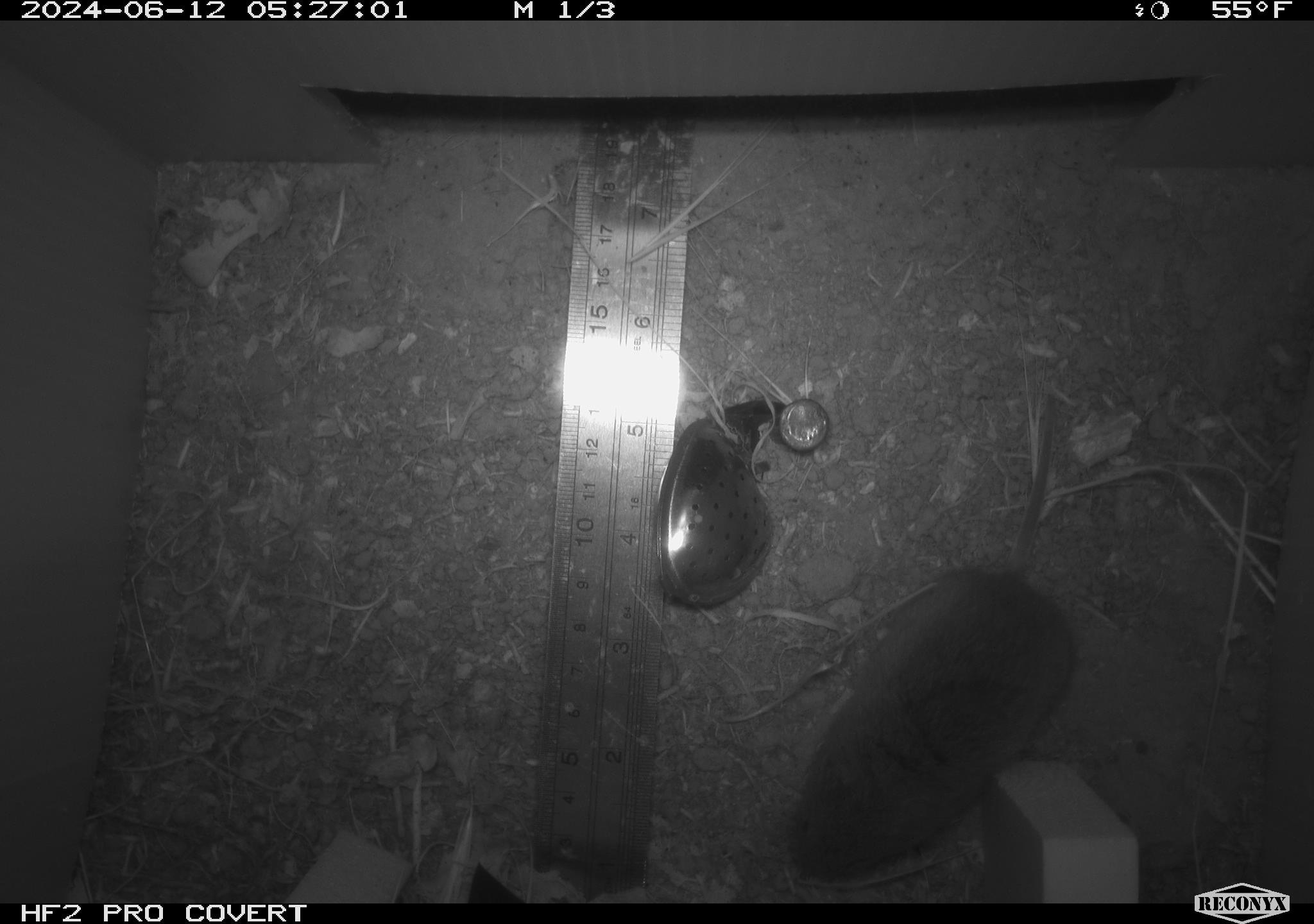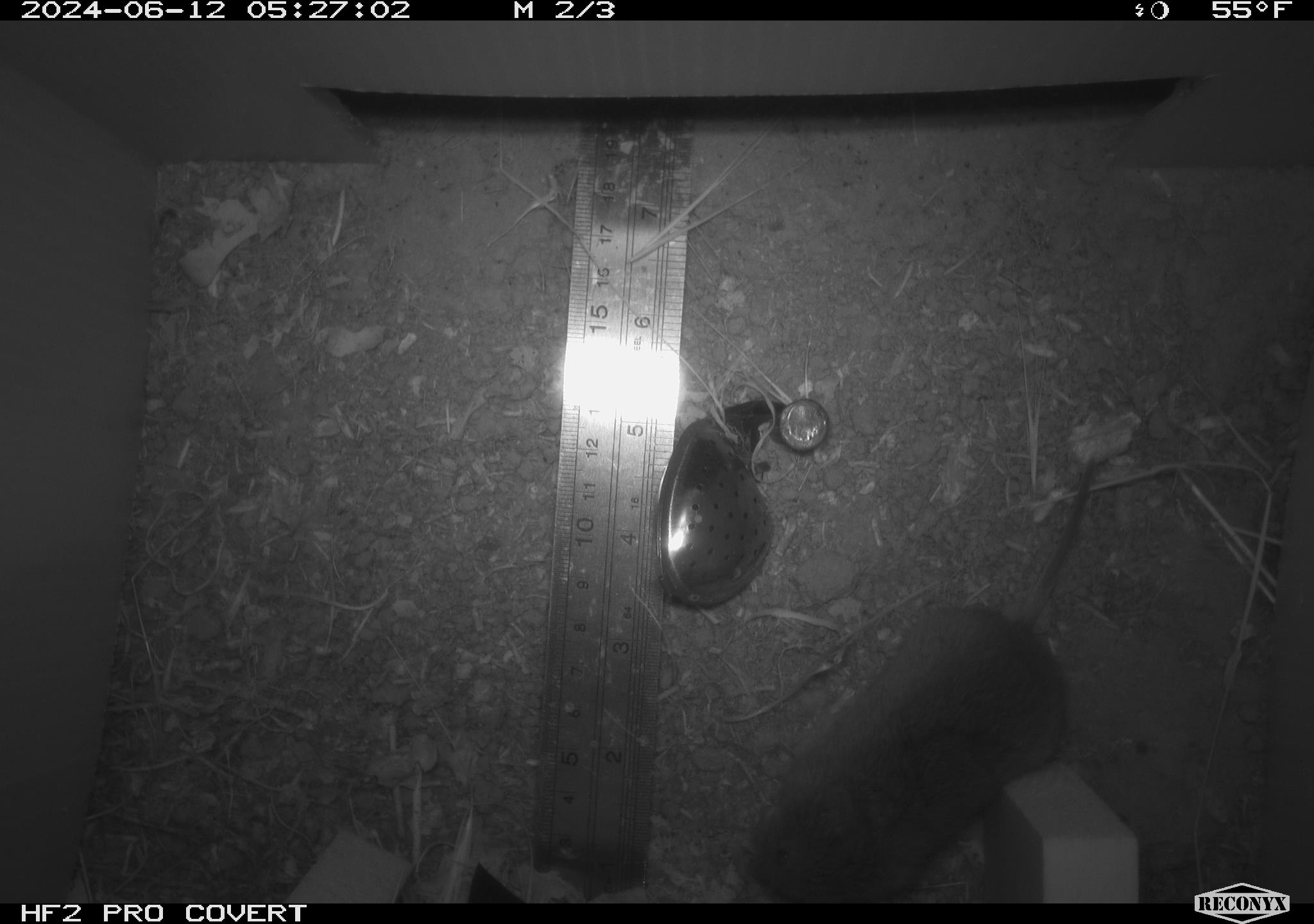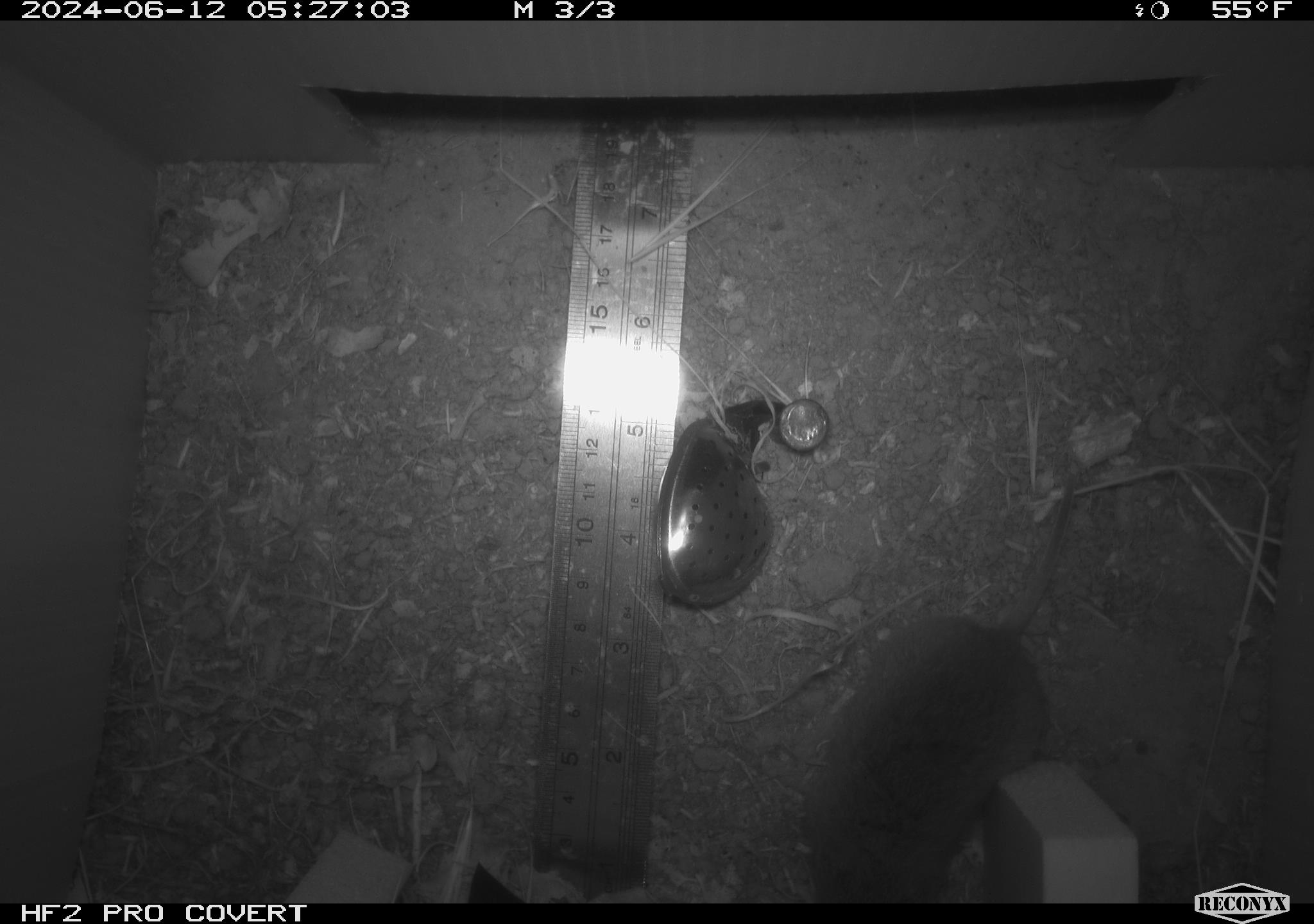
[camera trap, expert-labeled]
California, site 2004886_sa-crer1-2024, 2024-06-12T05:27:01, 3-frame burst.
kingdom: Animalia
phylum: Chordata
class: Mammalia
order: Rodentia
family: Cricetidae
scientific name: Arvicolinae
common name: voles, lemmings, and muskrats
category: arvicolinae subfamily